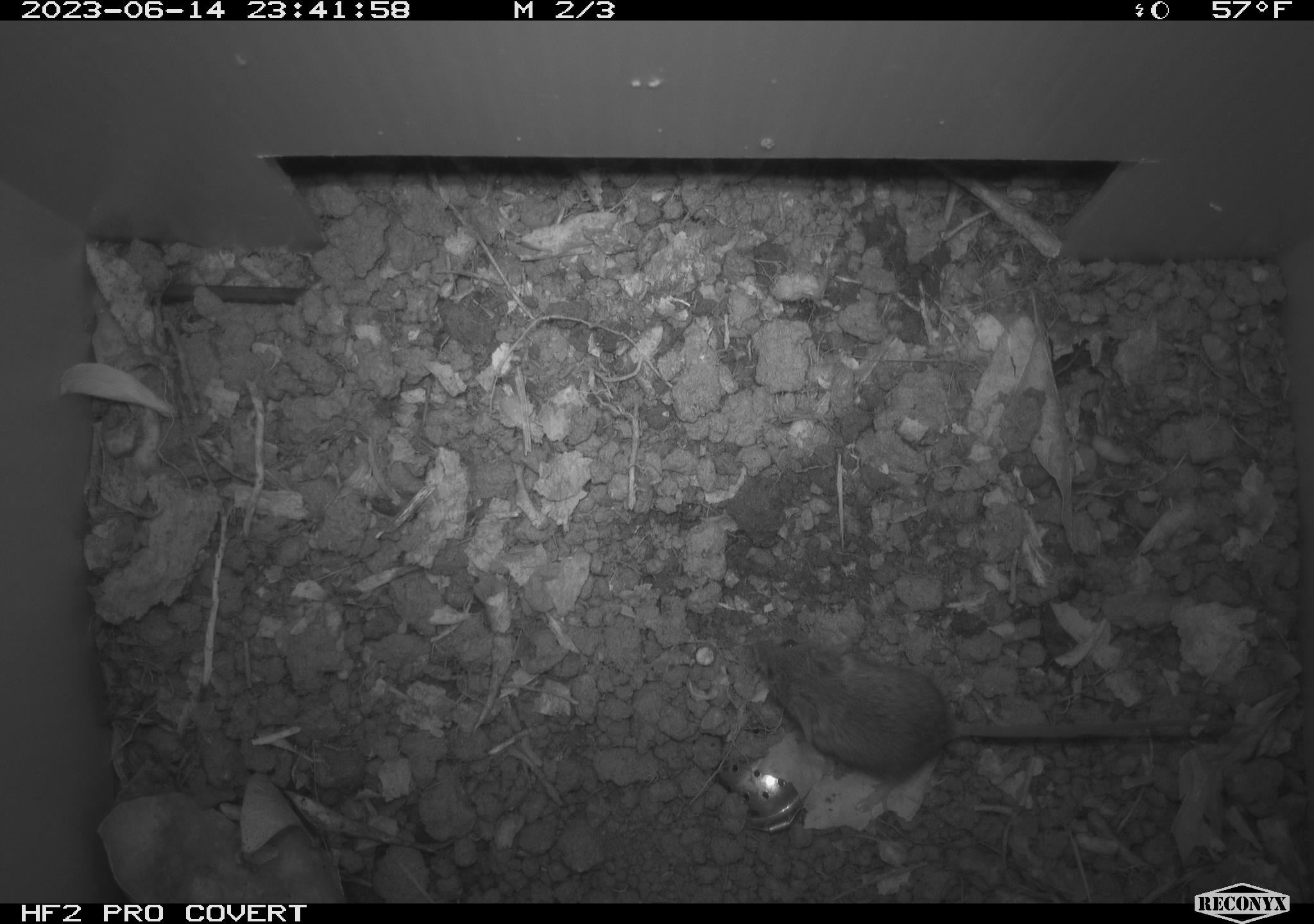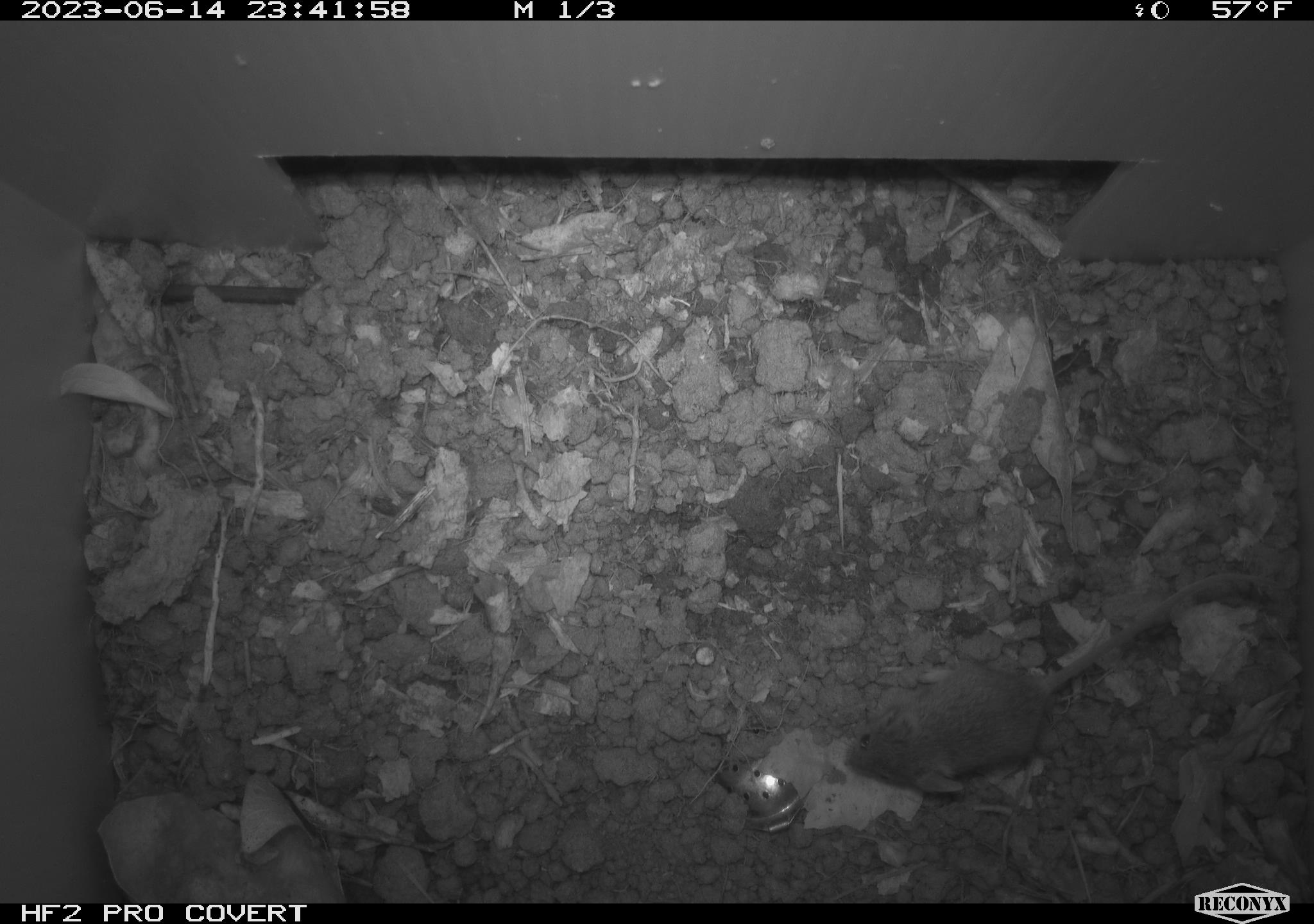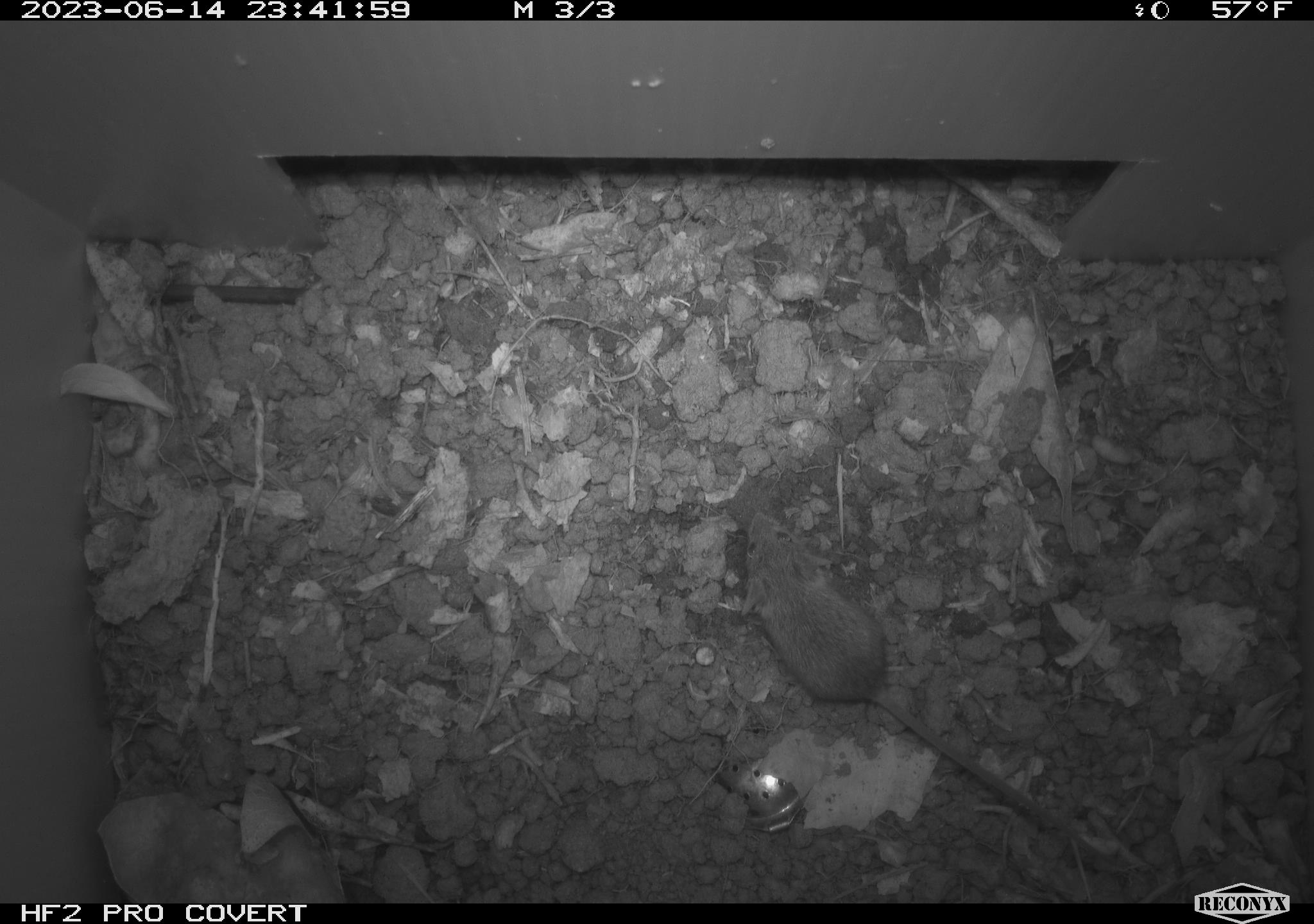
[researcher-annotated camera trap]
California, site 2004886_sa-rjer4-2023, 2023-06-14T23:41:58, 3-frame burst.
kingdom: Animalia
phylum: Chordata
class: Mammalia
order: Rodentia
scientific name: Rodentia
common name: mouse species